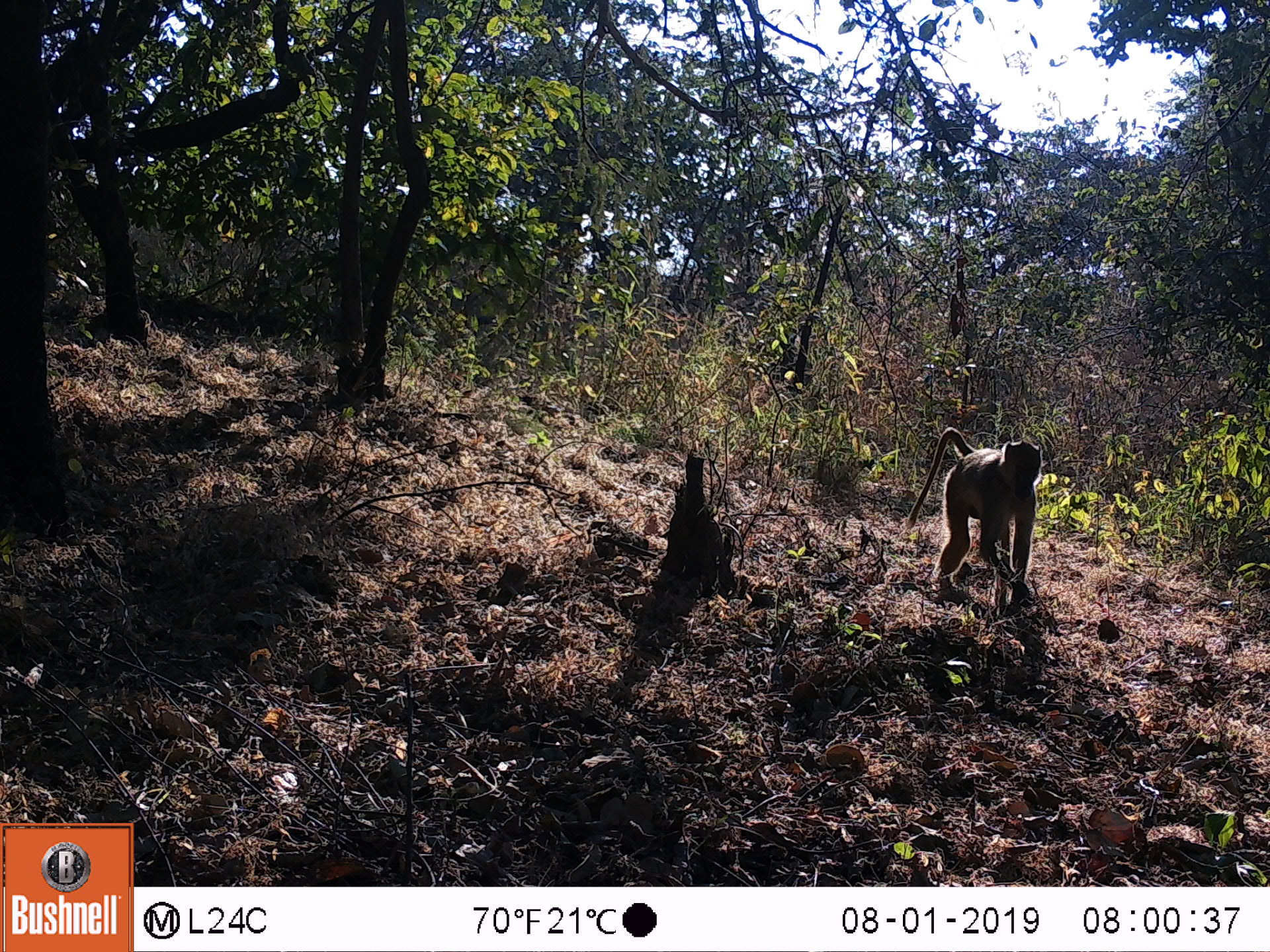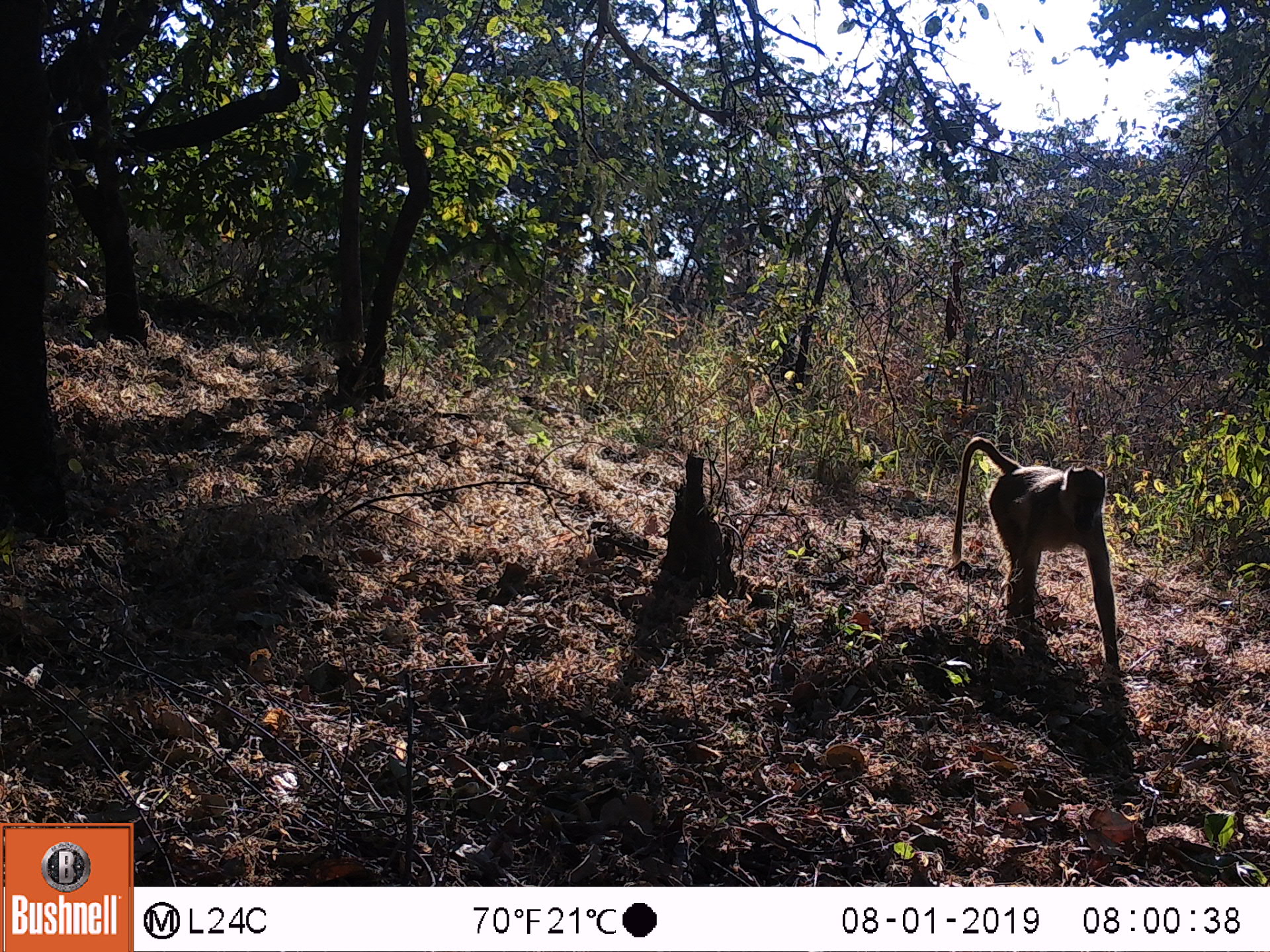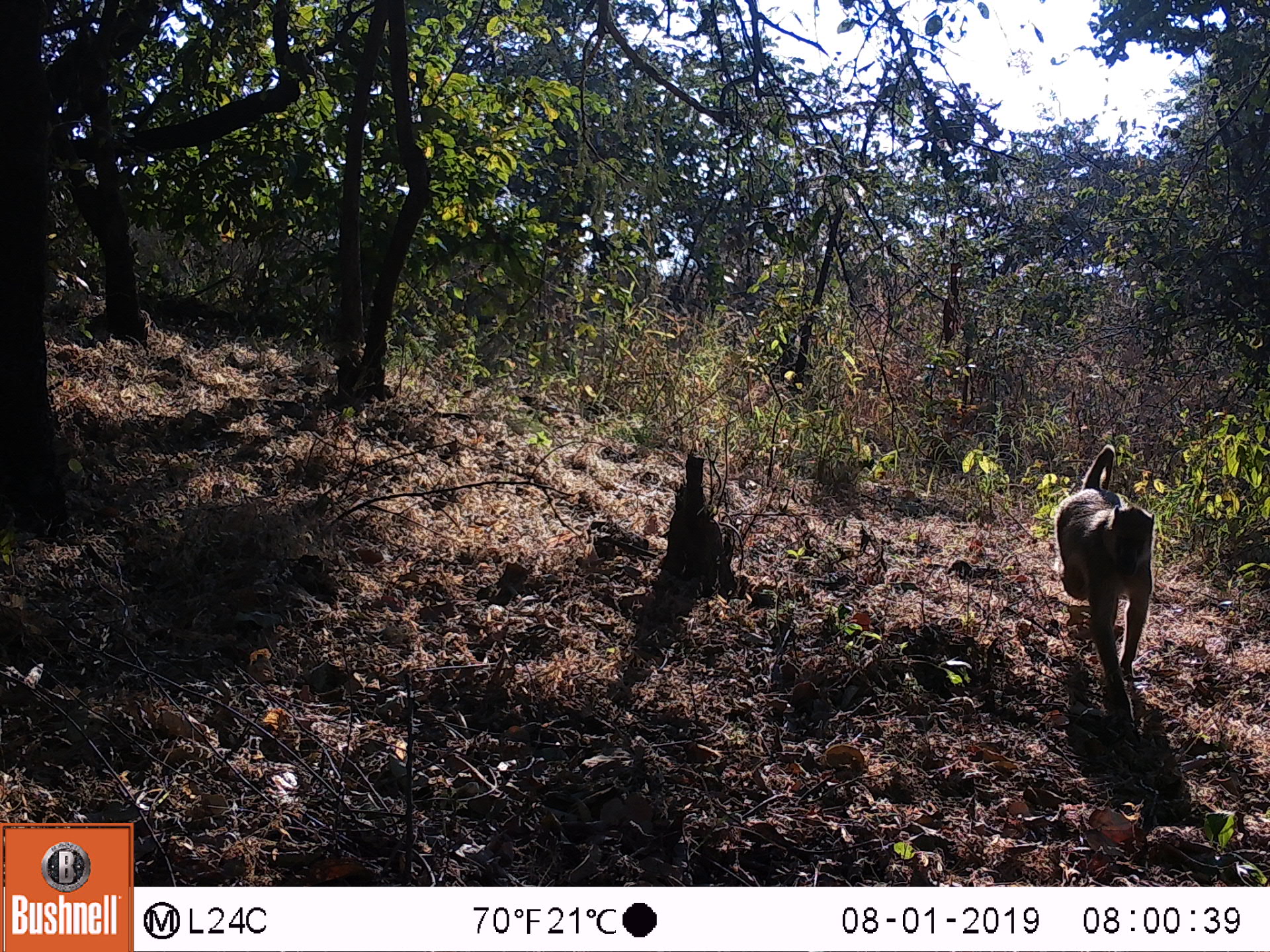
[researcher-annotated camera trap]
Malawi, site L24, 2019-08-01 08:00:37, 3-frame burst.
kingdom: Animalia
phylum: Chordata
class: Mammalia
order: Primates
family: Cercopithecidae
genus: Papio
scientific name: Papio cynocephalus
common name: yellow baboon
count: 1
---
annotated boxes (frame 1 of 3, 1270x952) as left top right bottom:
yellow baboon: 910 424 1039 606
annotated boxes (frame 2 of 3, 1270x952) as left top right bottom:
yellow baboon: 953 436 1116 671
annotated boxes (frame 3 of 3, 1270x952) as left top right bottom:
yellow baboon: 1056 446 1157 734